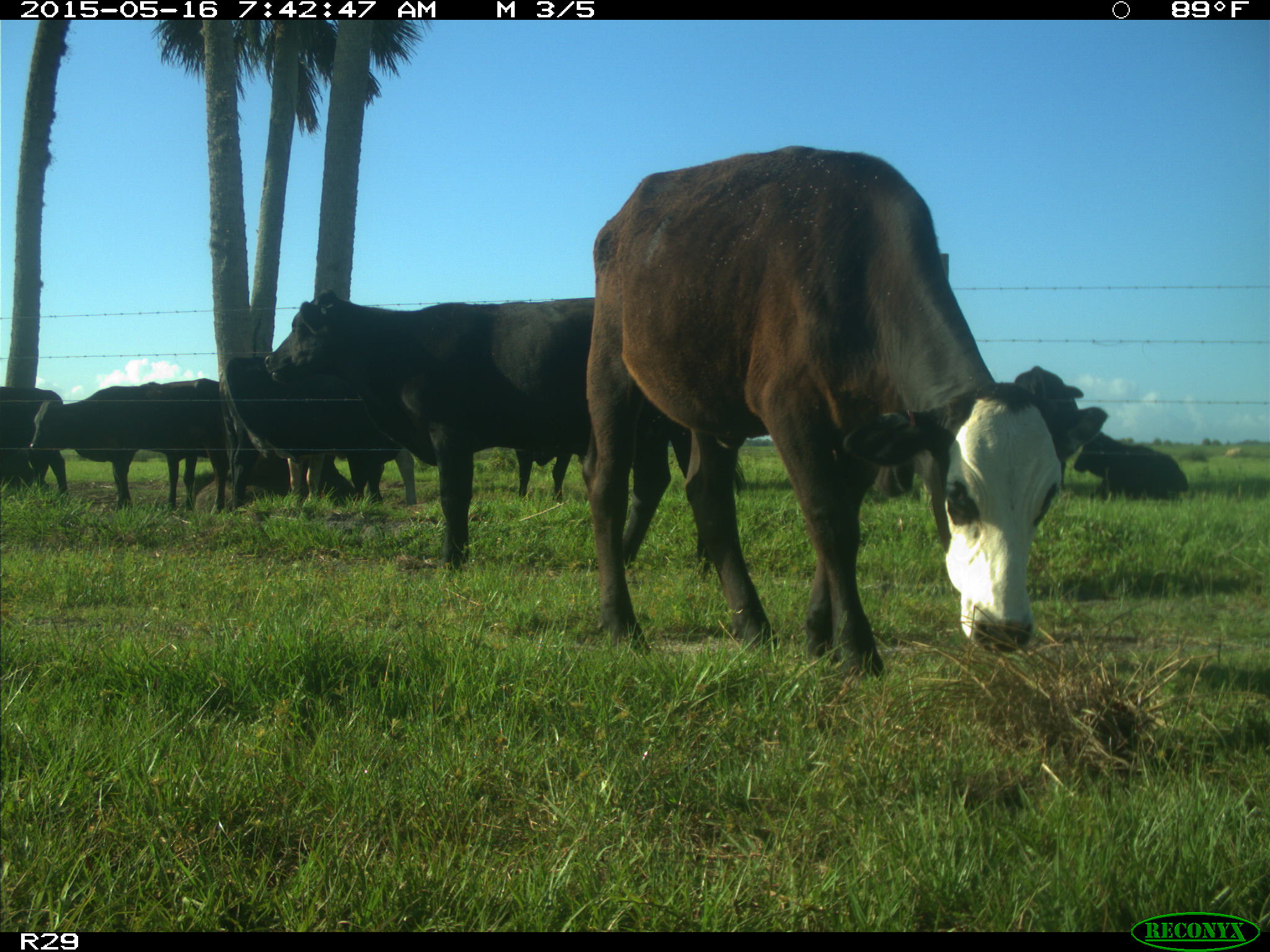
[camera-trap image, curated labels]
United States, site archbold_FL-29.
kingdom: Animalia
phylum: Chordata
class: Mammalia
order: Artiodactyla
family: Bovidae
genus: Bos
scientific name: Bos taurus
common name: domestic cow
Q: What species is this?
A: Bos taurus (domestic cow).